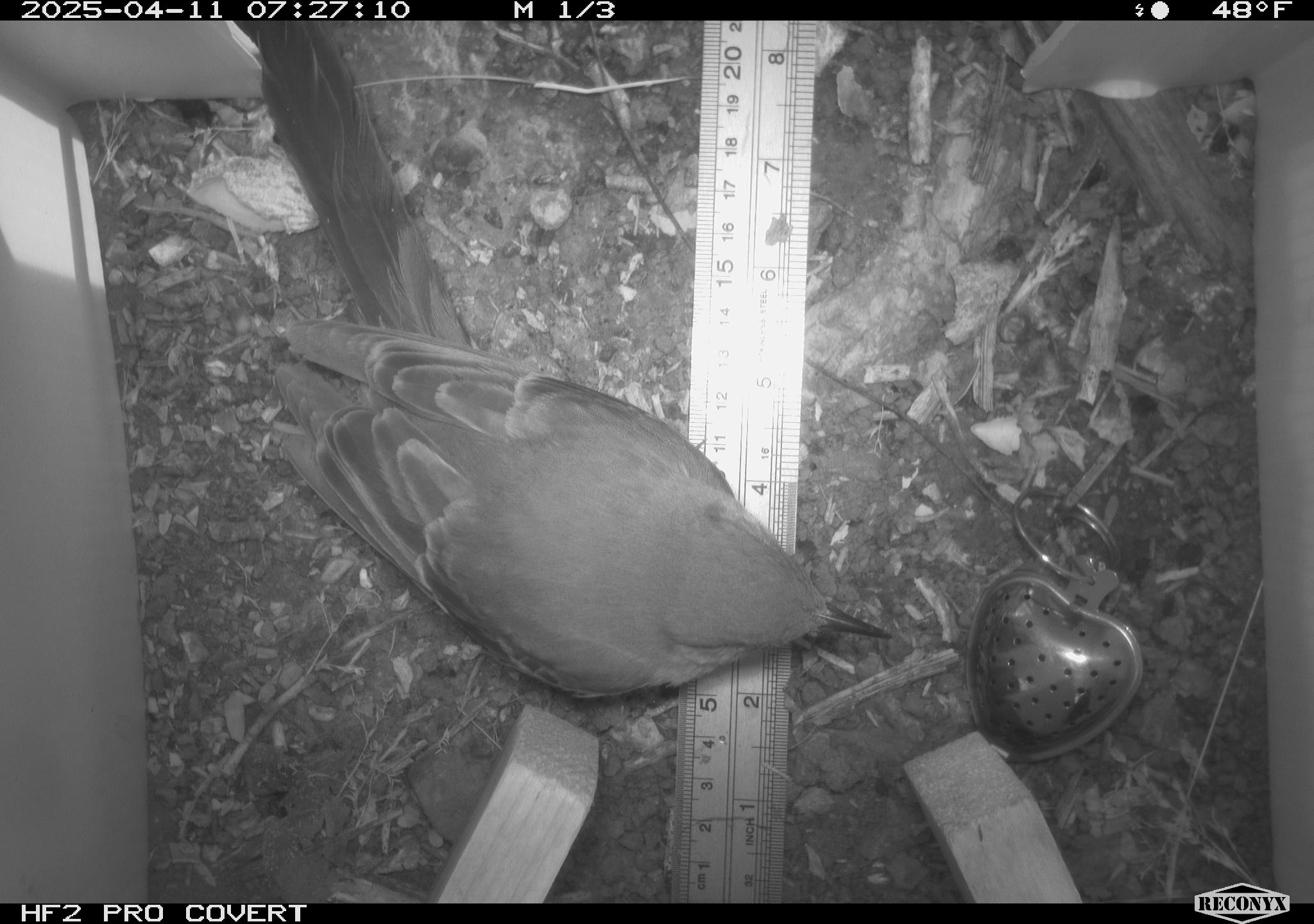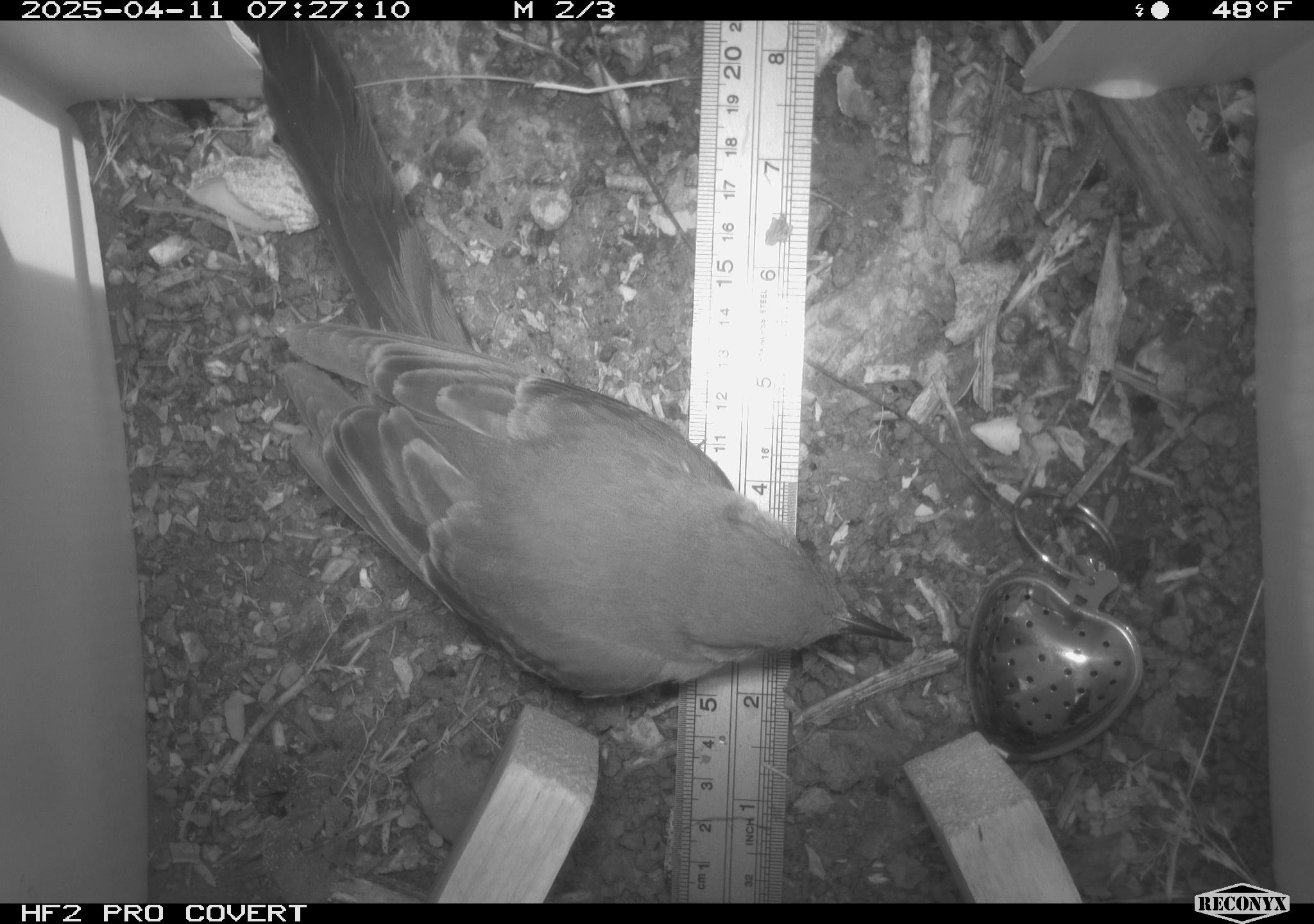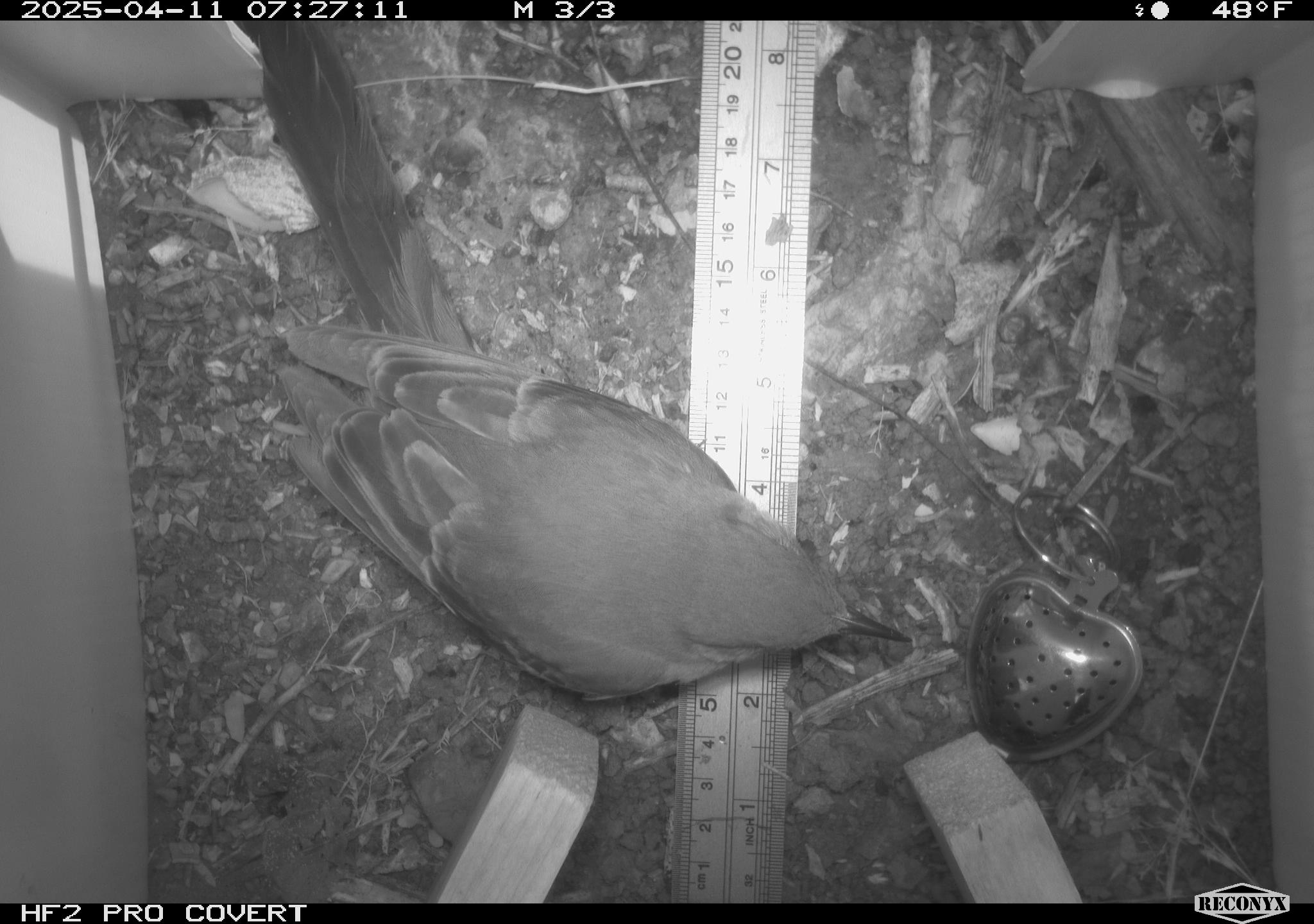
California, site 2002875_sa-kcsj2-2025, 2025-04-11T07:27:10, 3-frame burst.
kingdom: Animalia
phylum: Chordata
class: Aves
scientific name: Aves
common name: bird